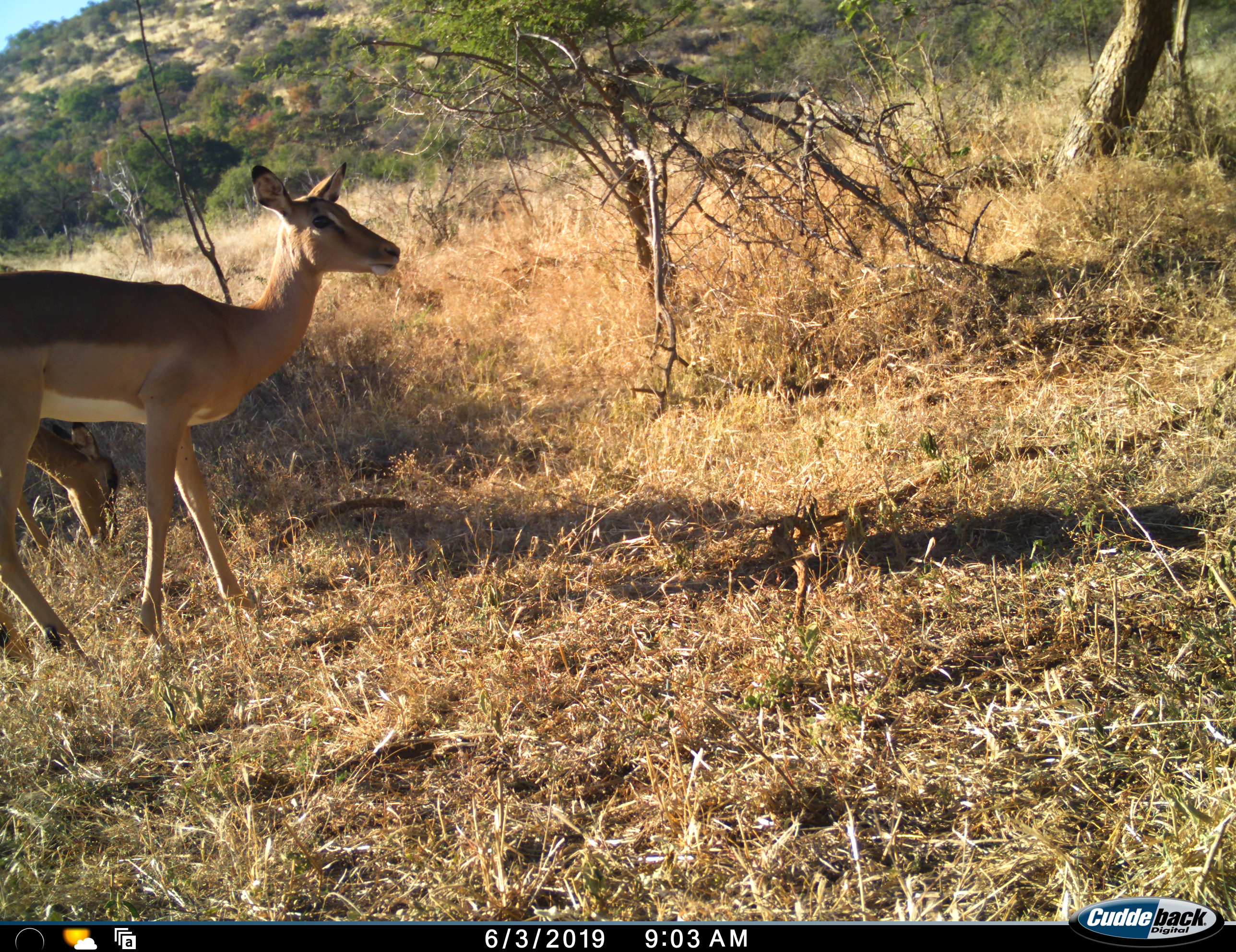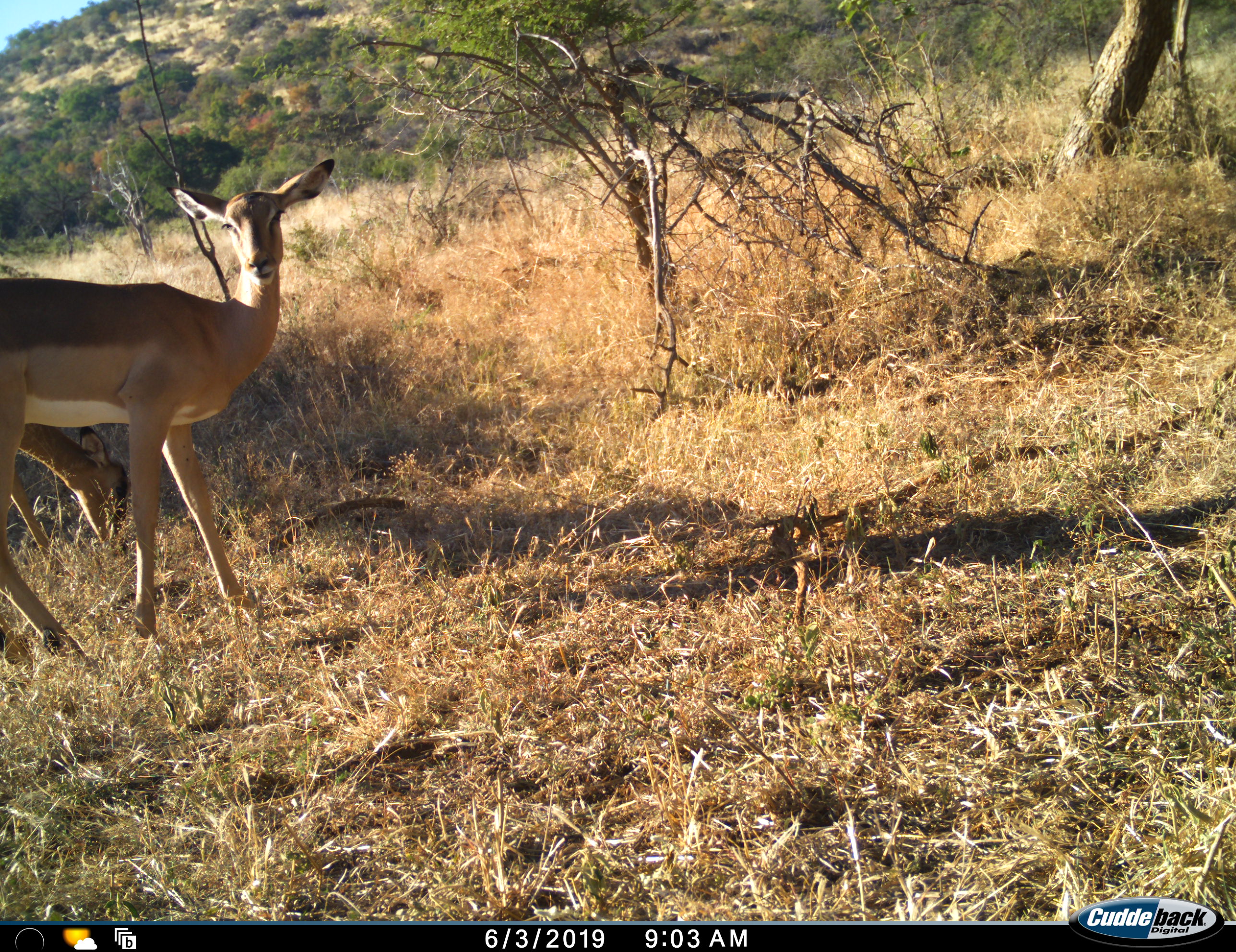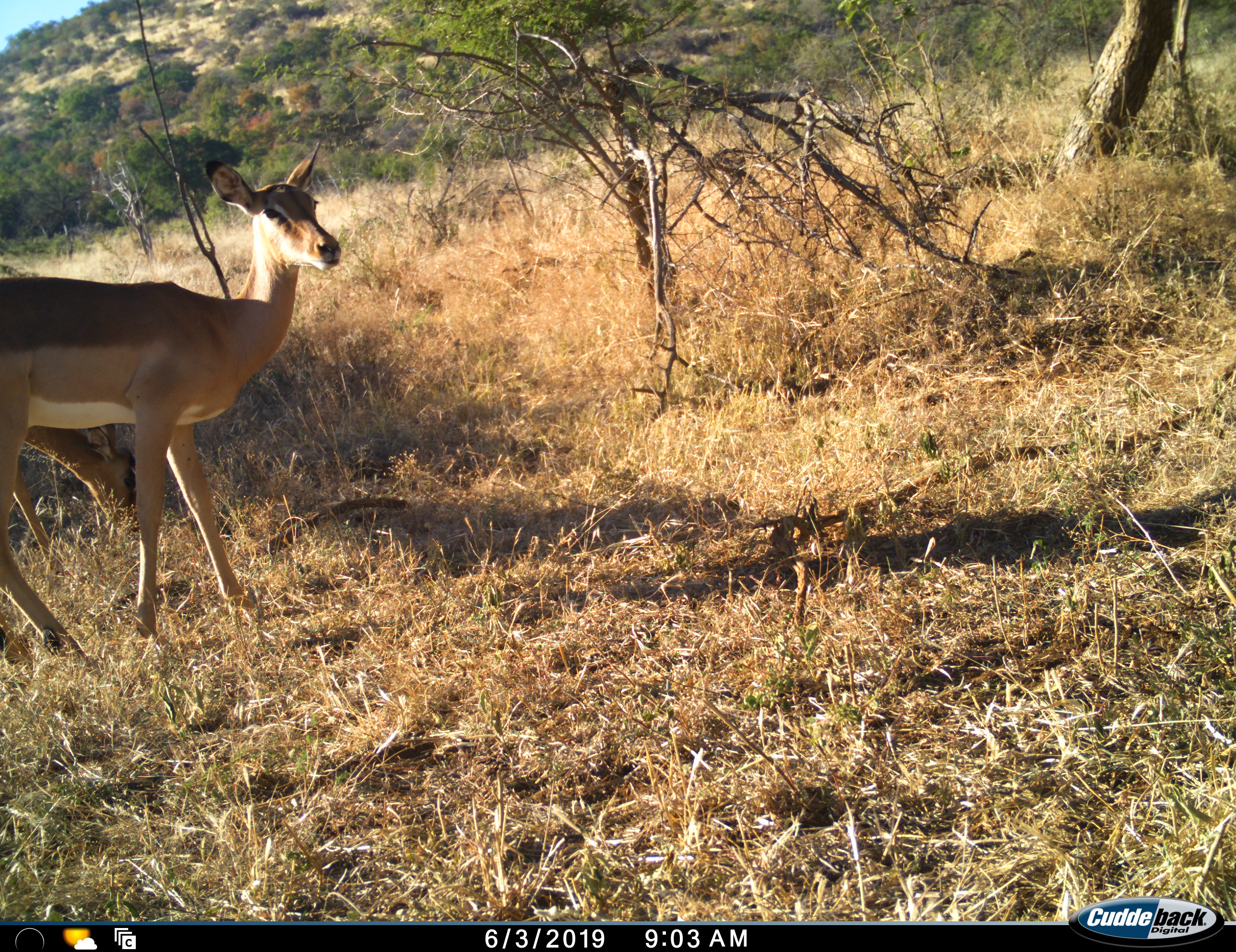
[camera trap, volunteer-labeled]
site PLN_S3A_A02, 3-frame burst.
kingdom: Animalia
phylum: Chordata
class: Mammalia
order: Artiodactyla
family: Bovidae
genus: Aepyceros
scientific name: Aepyceros melampus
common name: impala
Impala (Aepyceros melampus), count 2. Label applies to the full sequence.